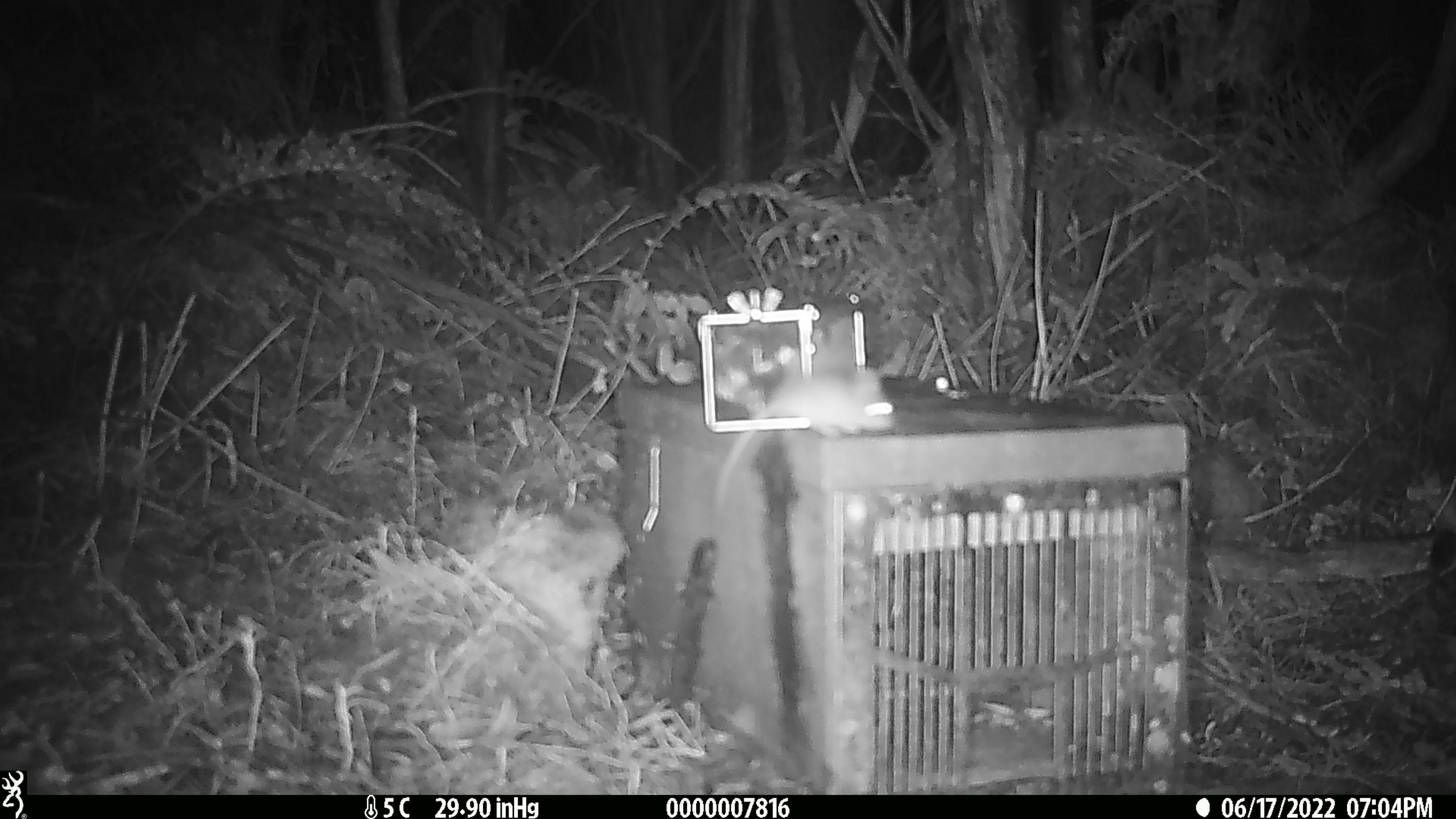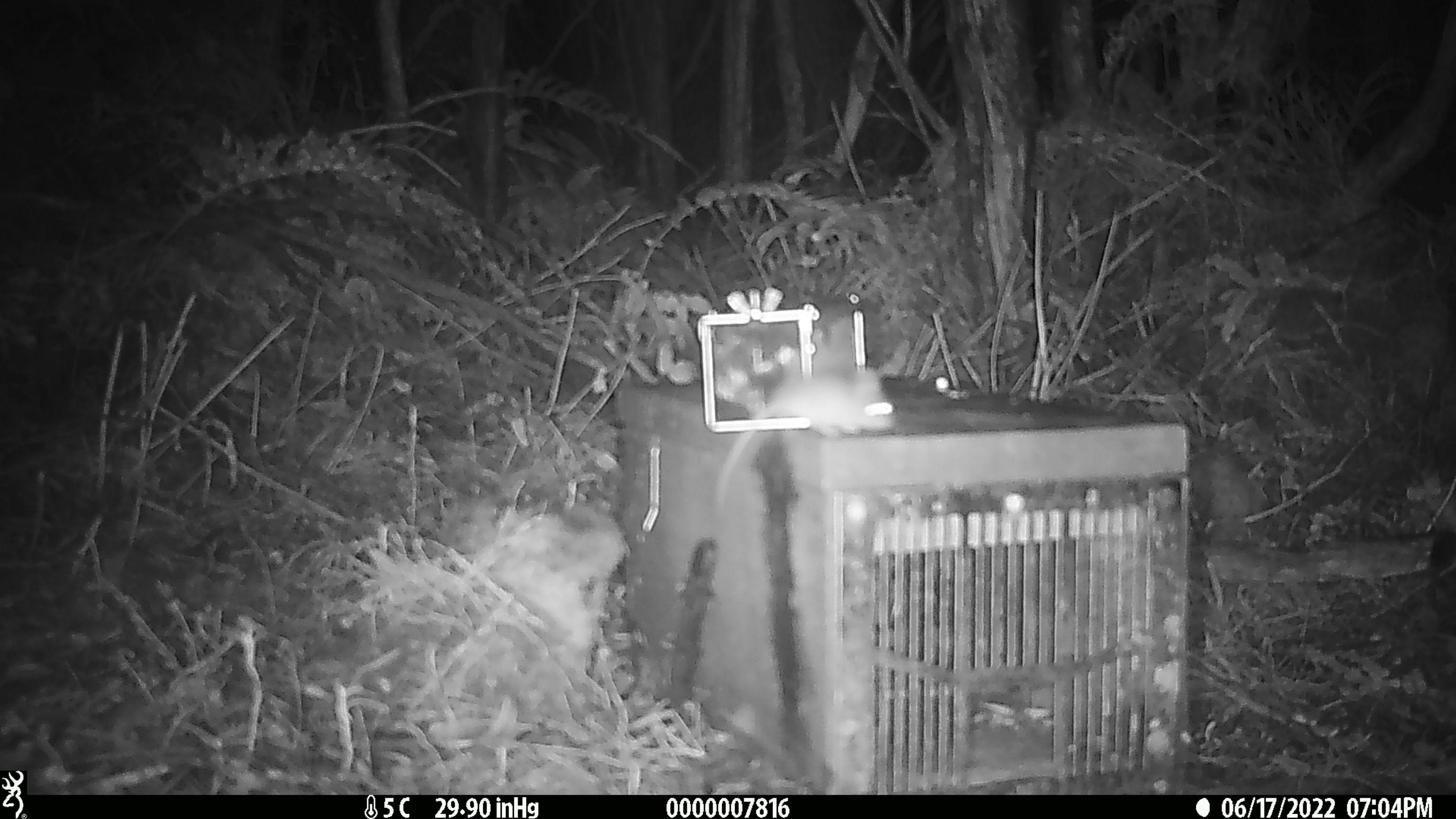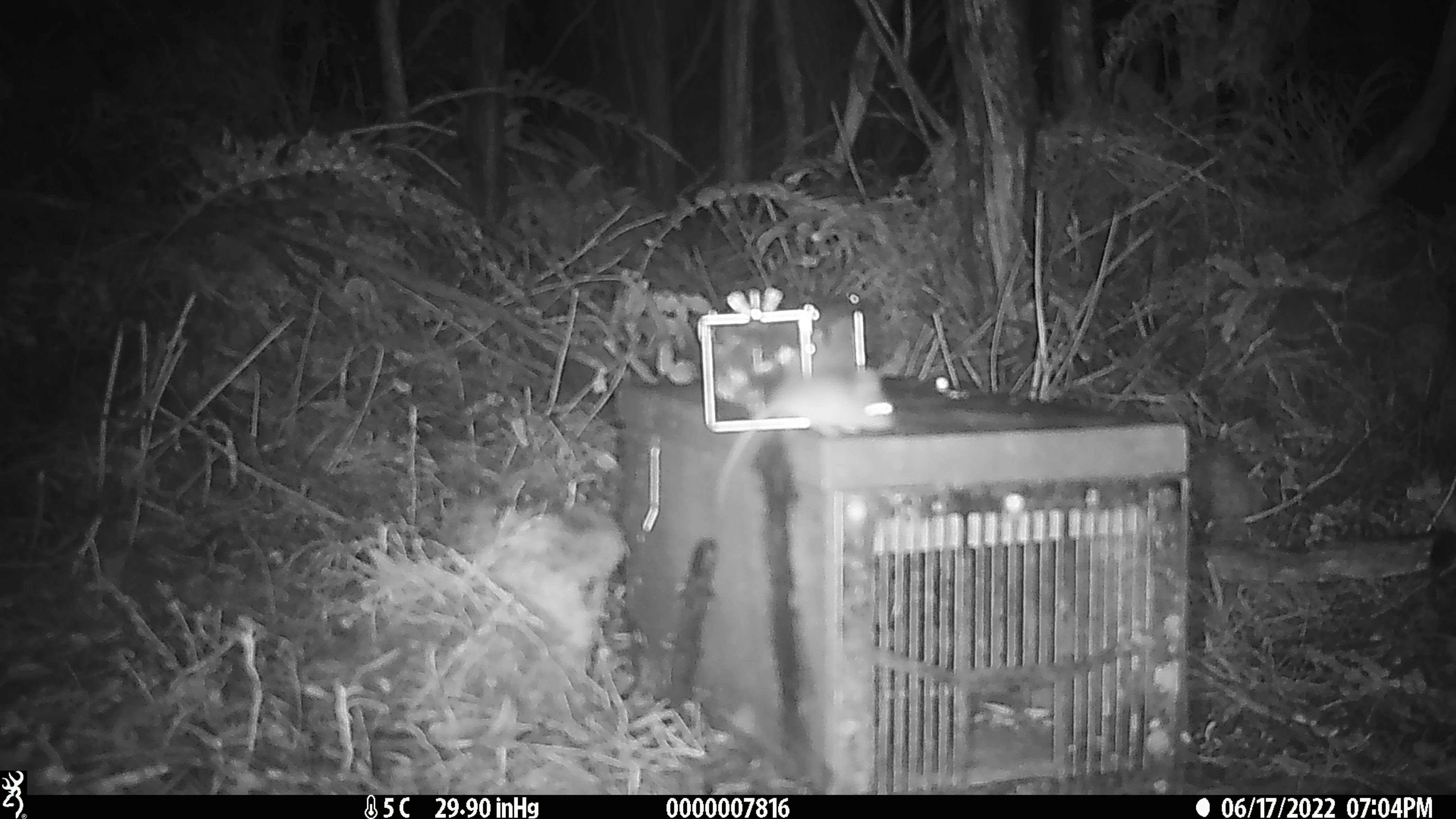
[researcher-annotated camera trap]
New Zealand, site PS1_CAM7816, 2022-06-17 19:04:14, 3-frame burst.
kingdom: Animalia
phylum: Chordata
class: Mammalia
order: Rodentia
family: Muridae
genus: Mus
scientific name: Mus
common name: mouse